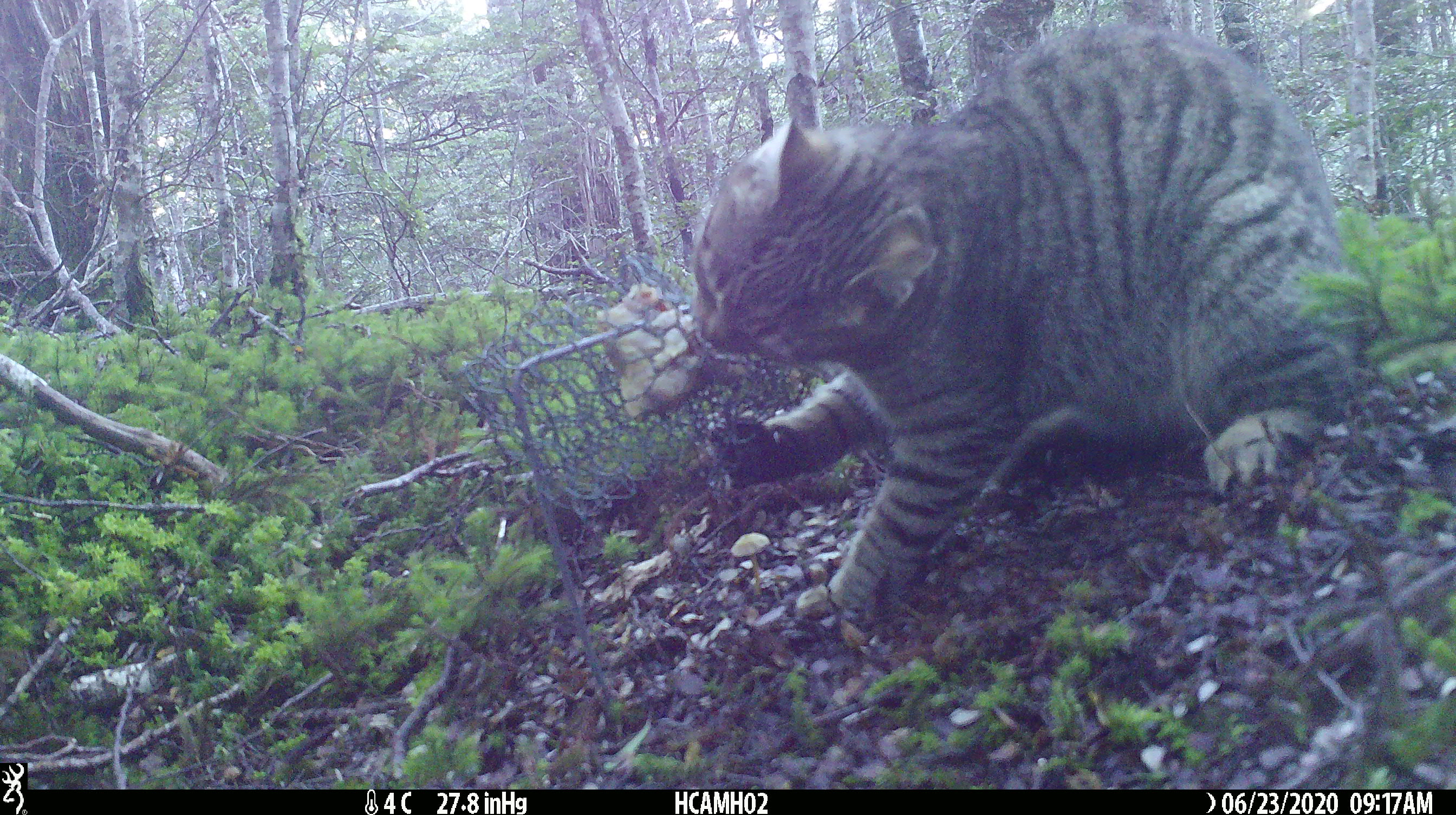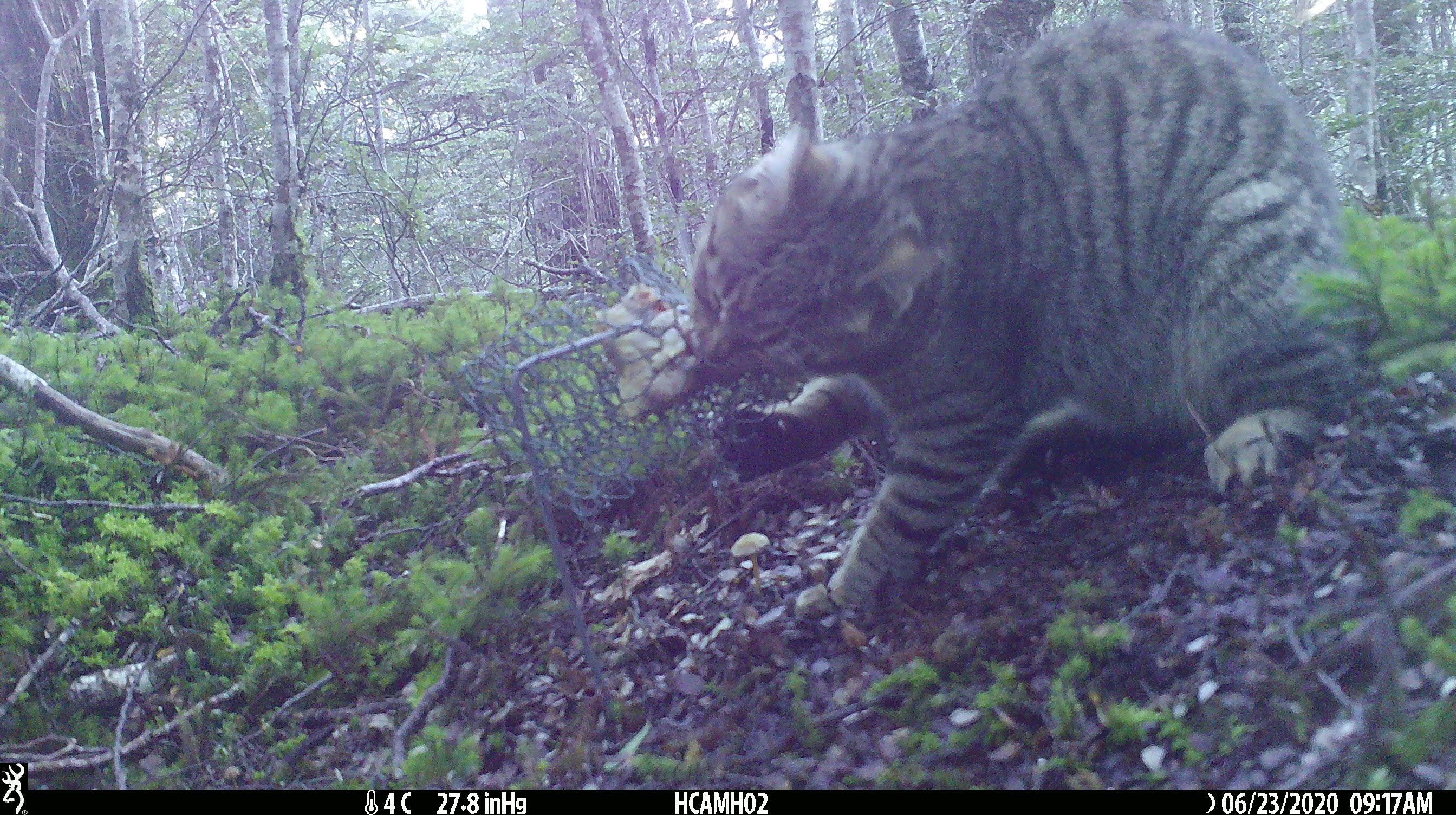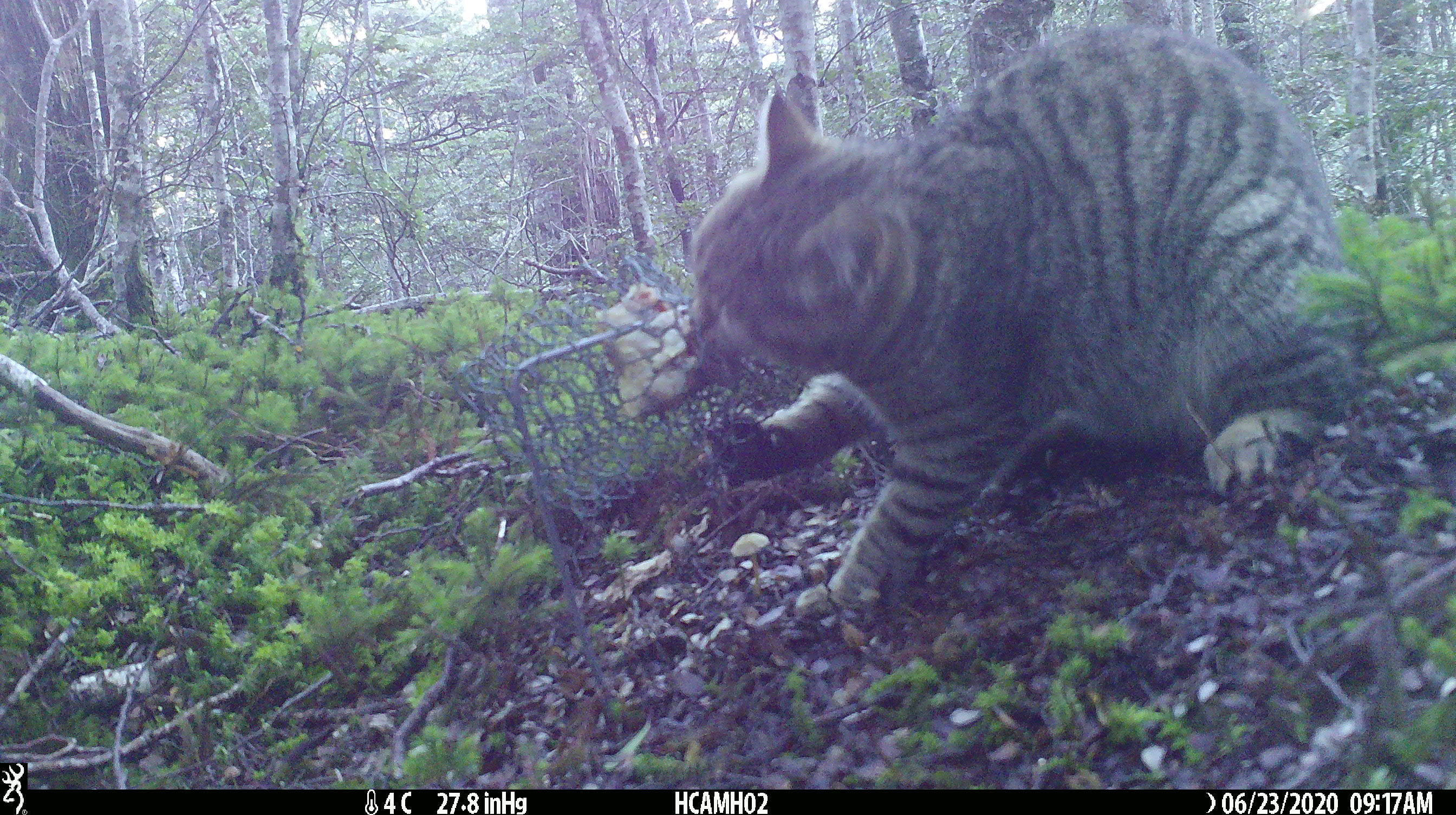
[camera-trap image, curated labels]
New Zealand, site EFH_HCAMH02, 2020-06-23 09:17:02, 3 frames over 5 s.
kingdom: Animalia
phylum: Chordata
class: Mammalia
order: Carnivora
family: Felidae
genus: Felis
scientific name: Felis catus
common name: domestic cat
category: cat